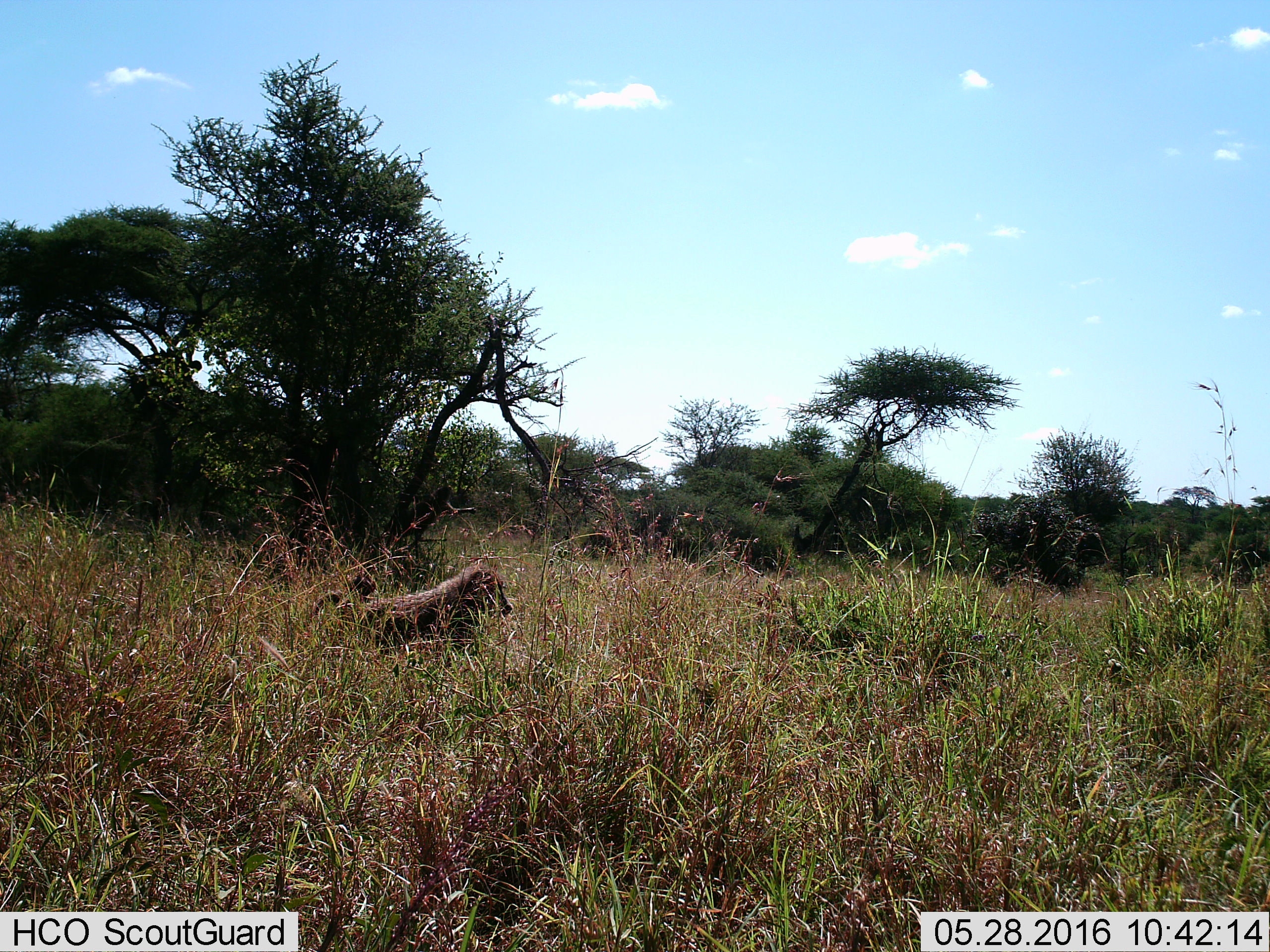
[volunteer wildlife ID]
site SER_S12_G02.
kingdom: Animalia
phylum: Chordata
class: Mammalia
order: Primates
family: Cercopithecidae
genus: Papio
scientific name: Papio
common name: baboon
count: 1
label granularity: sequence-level